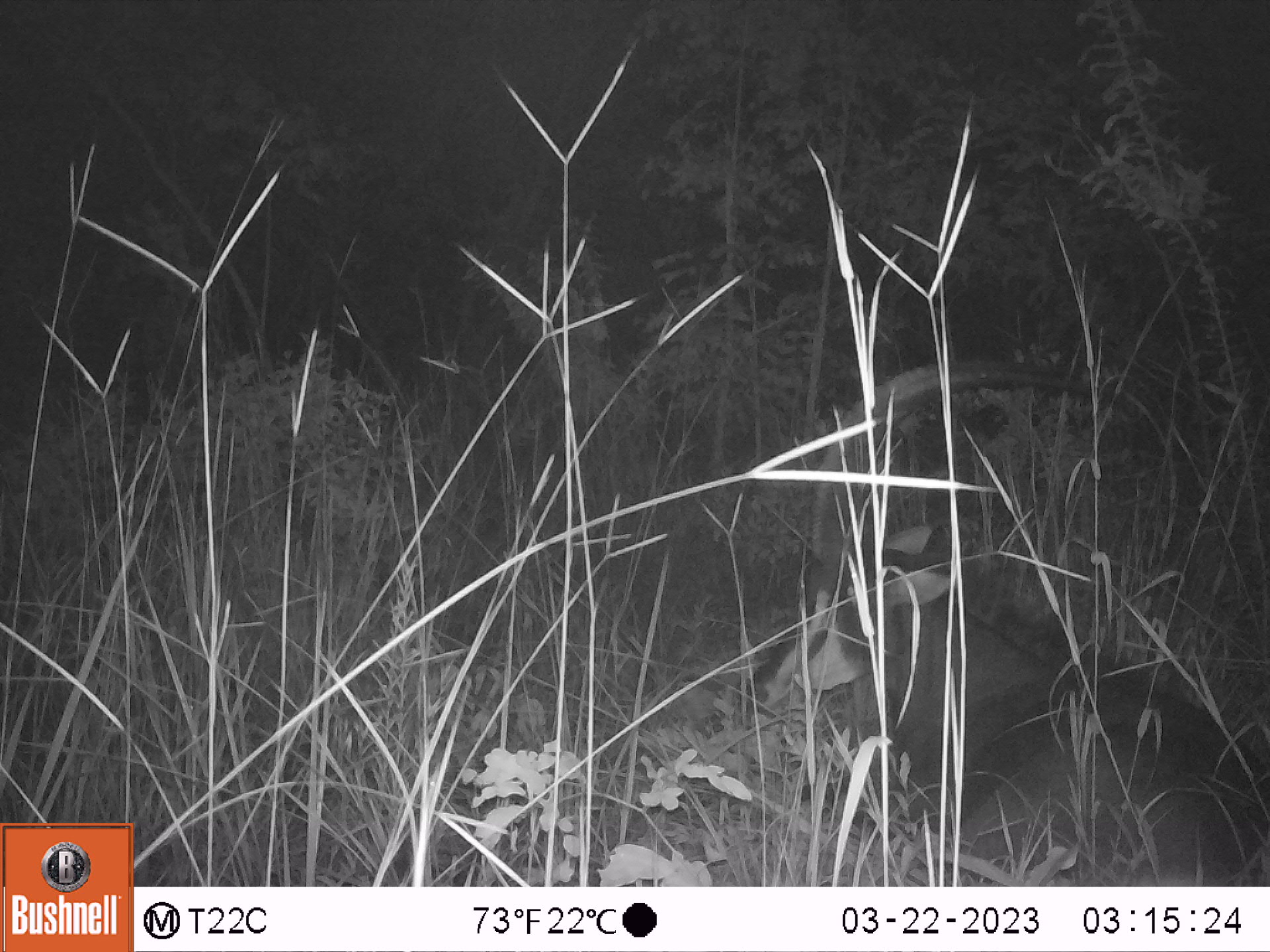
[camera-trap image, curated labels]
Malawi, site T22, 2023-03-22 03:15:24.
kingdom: Animalia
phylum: Chordata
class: Mammalia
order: Artiodactyla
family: Bovidae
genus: Hippotragus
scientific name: Hippotragus niger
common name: sable antelope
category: sable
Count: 1.